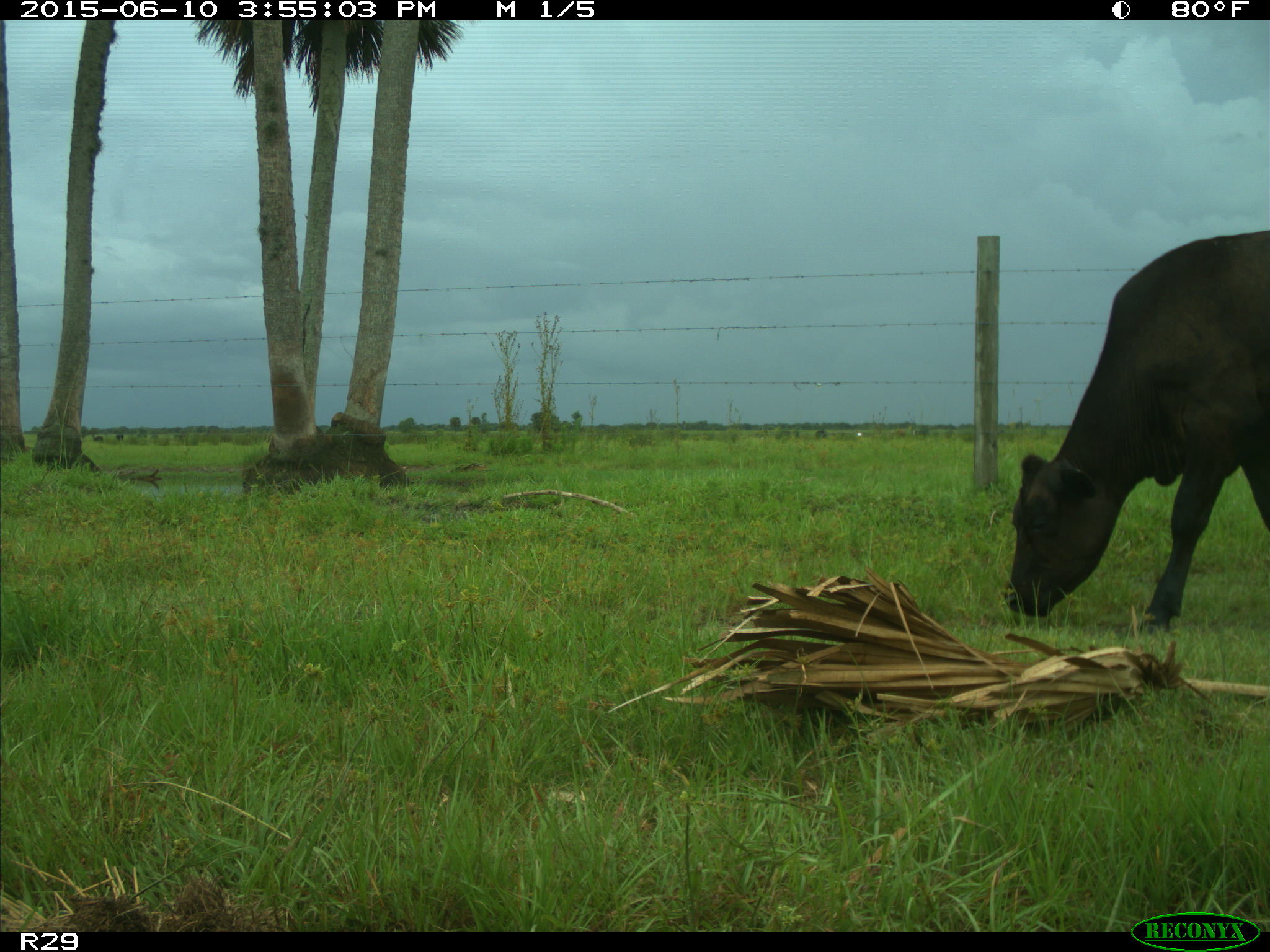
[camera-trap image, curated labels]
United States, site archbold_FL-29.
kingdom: Animalia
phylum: Chordata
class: Mammalia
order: Artiodactyla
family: Bovidae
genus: Bos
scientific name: Bos taurus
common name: domestic cow